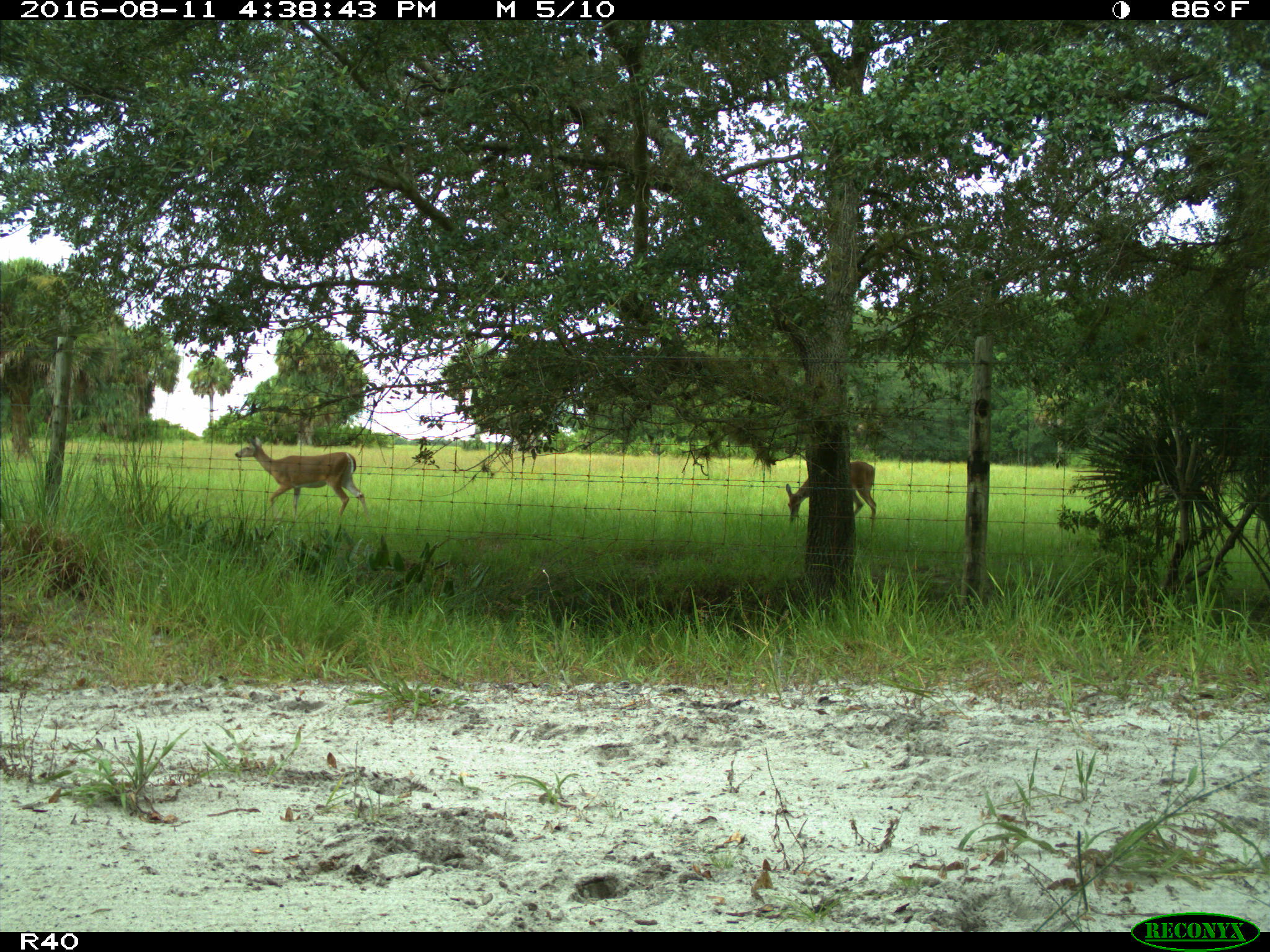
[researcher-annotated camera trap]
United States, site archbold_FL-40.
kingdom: Animalia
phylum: Chordata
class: Mammalia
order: Artiodactyla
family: Cervidae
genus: Odocoileus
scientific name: Odocoileus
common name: deer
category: unidentified deer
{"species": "unidentified deer (deer) (Odocoileus)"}